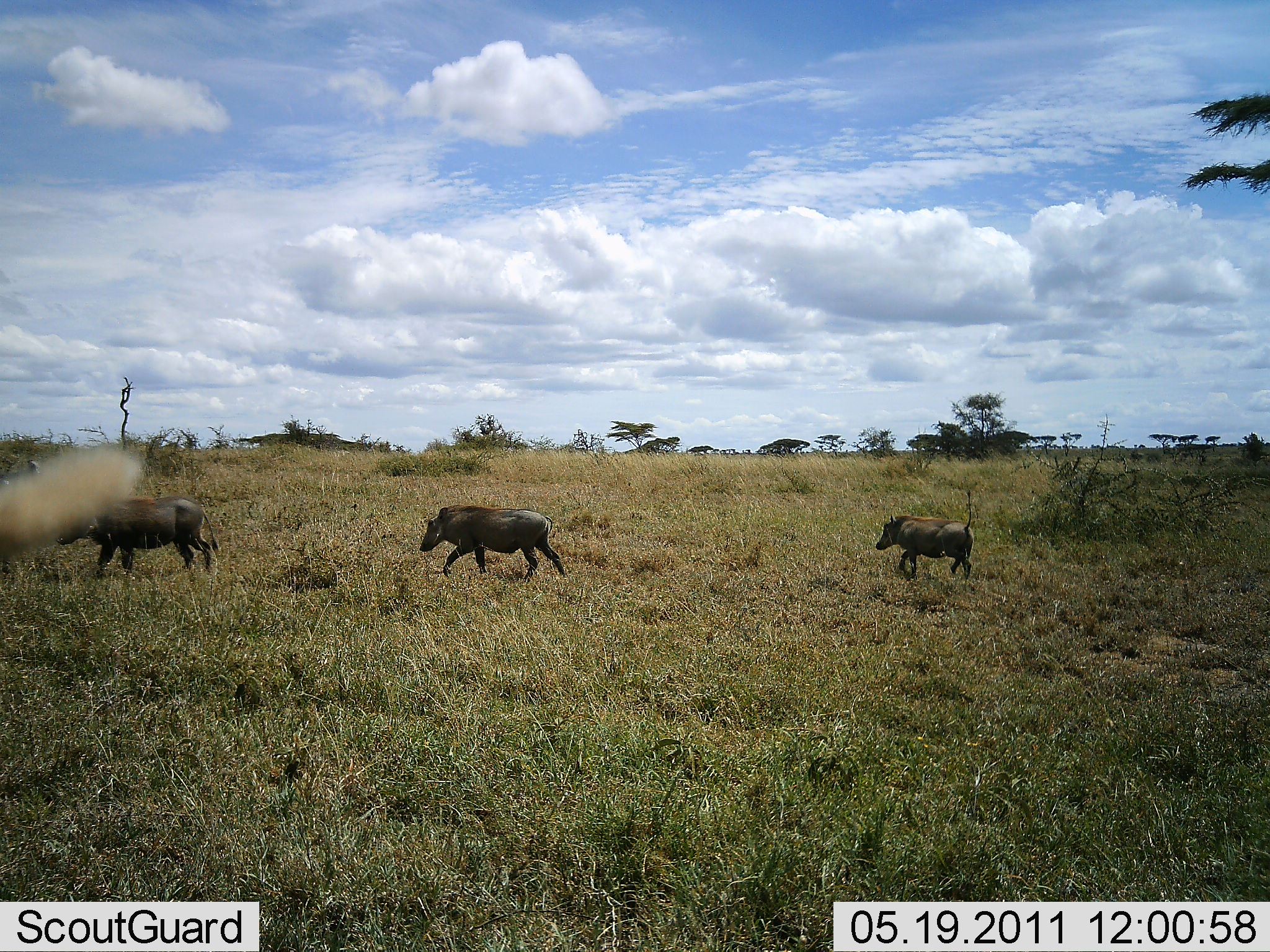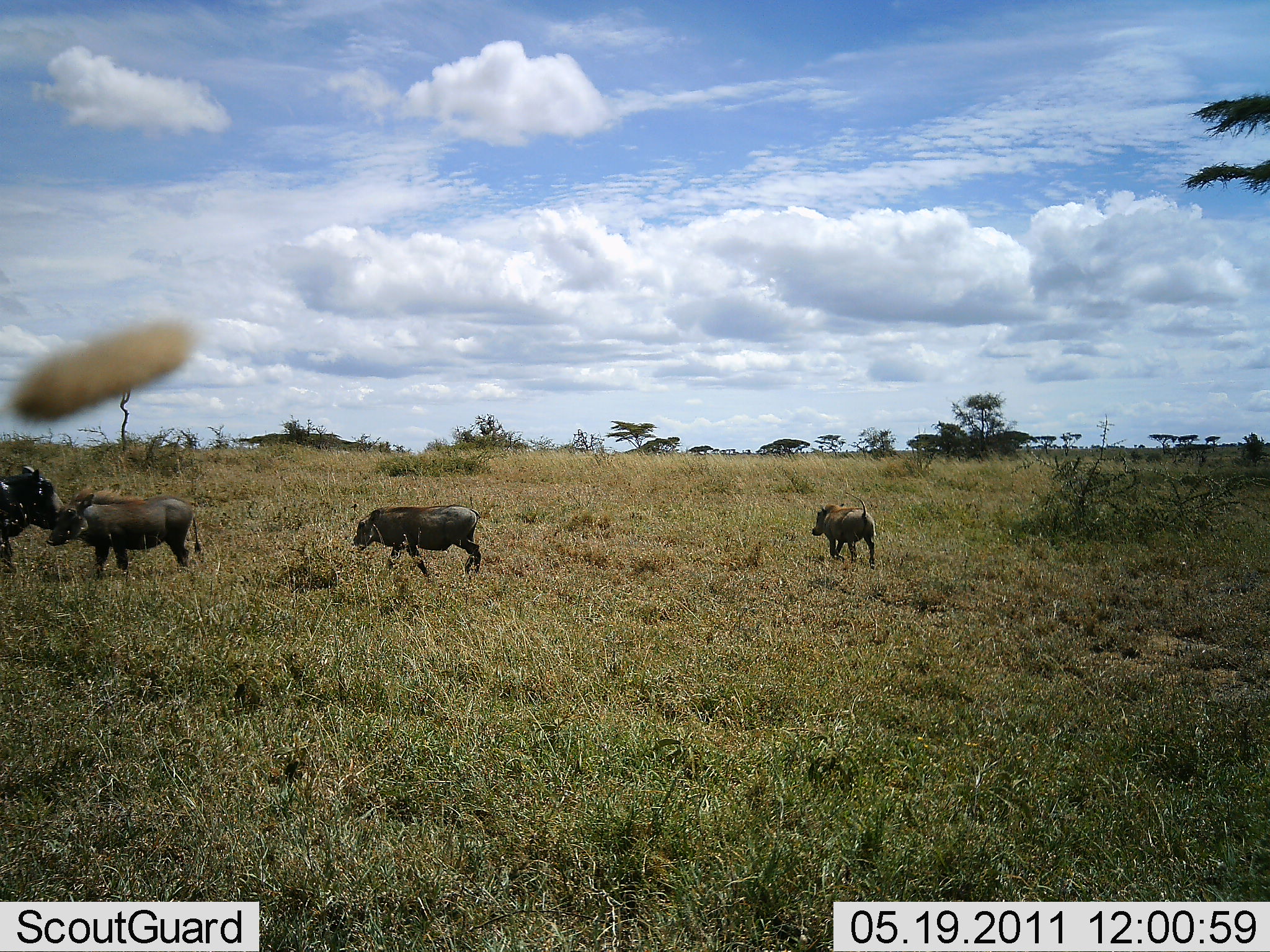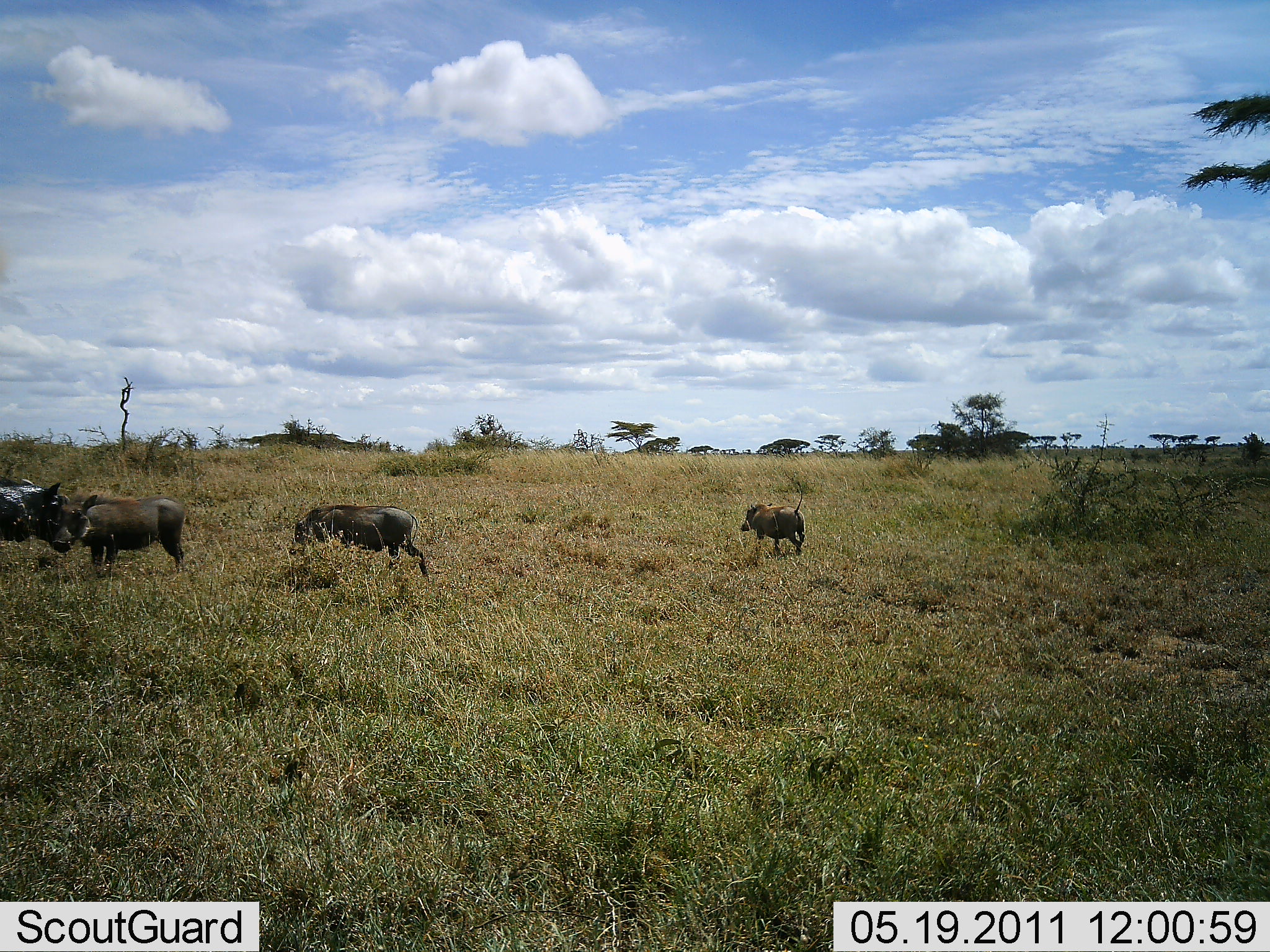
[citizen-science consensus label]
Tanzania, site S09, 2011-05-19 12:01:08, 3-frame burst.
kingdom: Animalia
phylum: Chordata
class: Mammalia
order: Artiodactyla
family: Suidae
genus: Phacochoerus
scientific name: Phacochoerus africanus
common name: warthog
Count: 4.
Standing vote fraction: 14%.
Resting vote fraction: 0%.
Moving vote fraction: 100%.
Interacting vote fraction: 29%.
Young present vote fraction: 21%.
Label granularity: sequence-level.